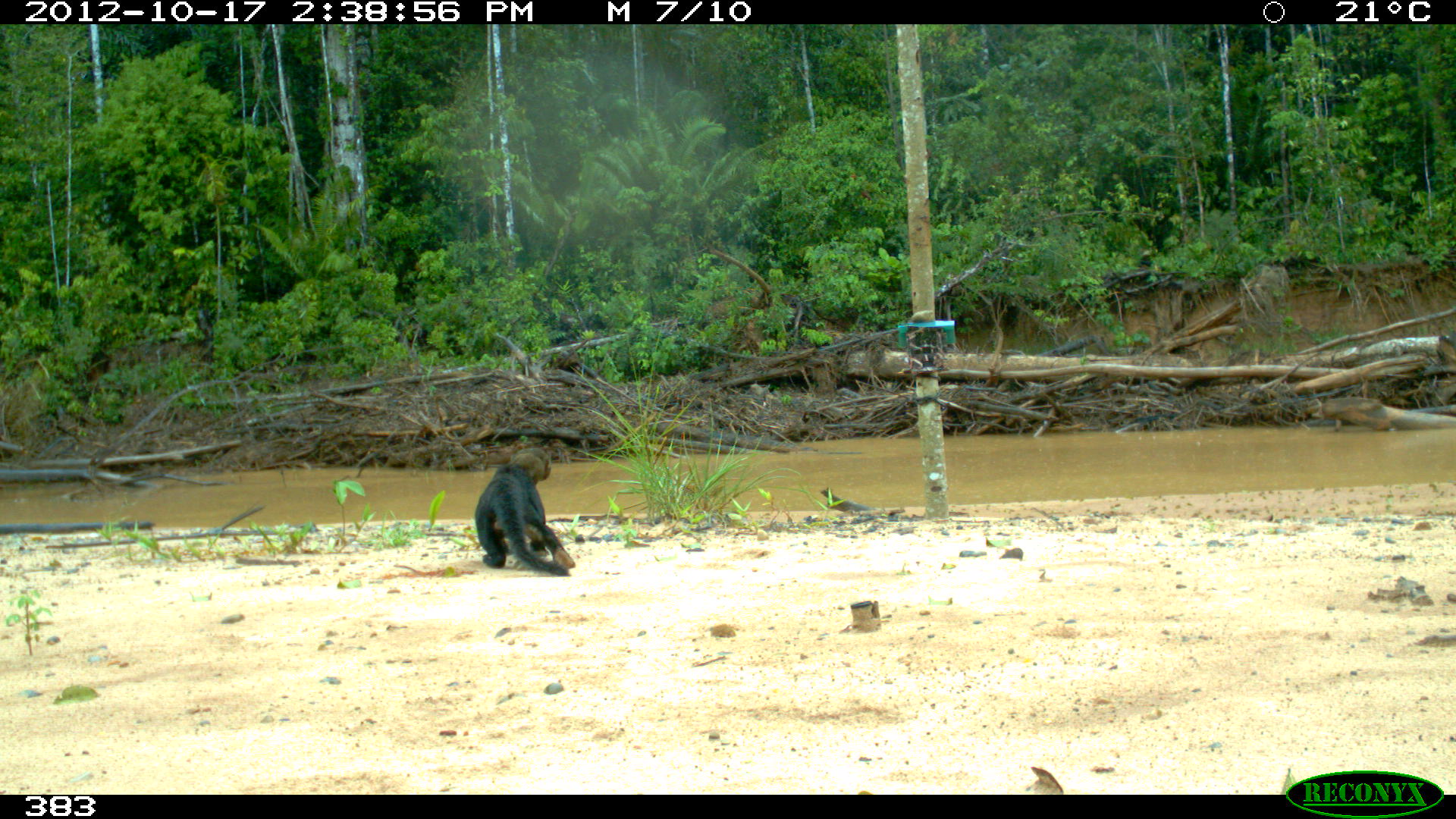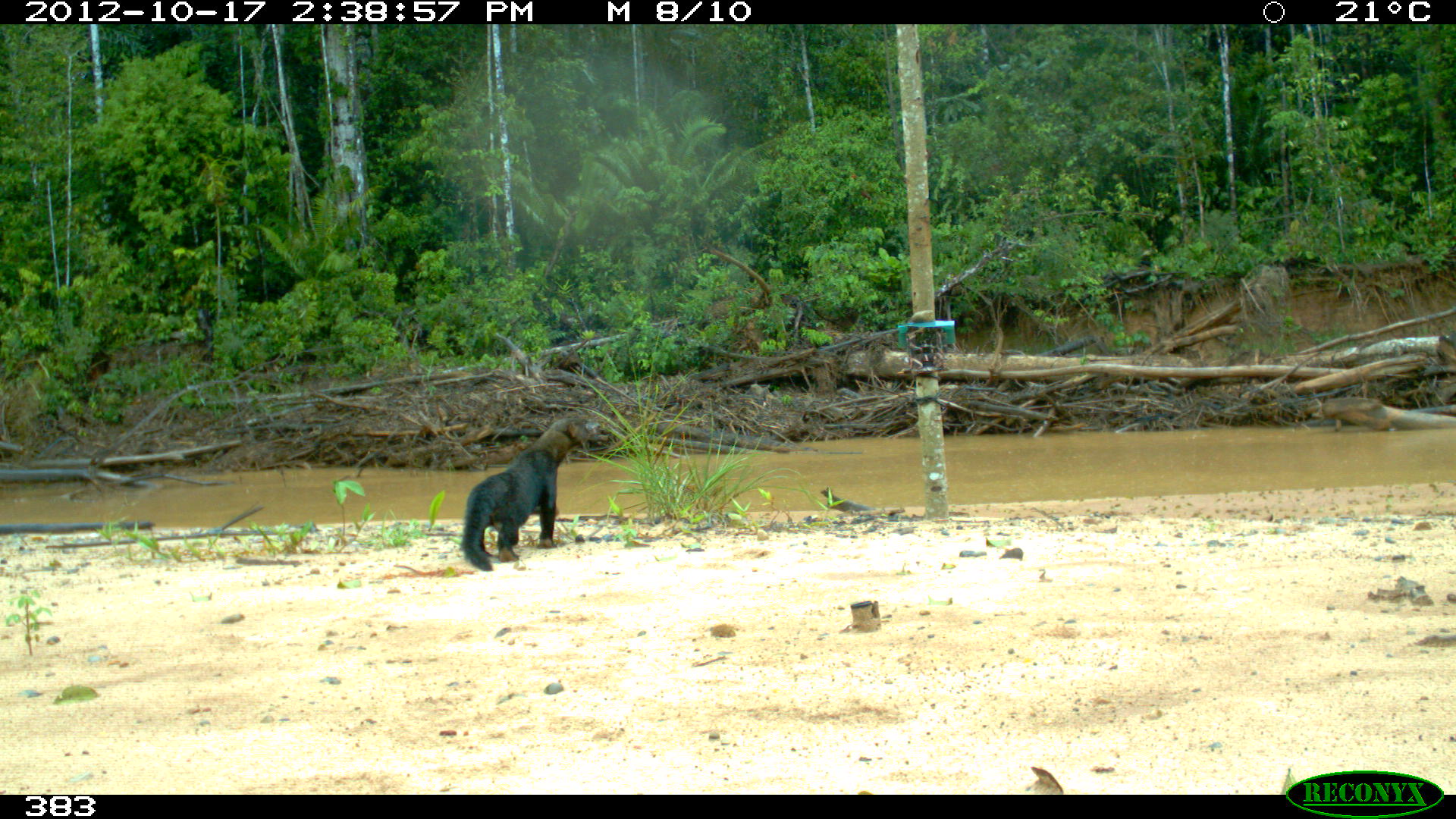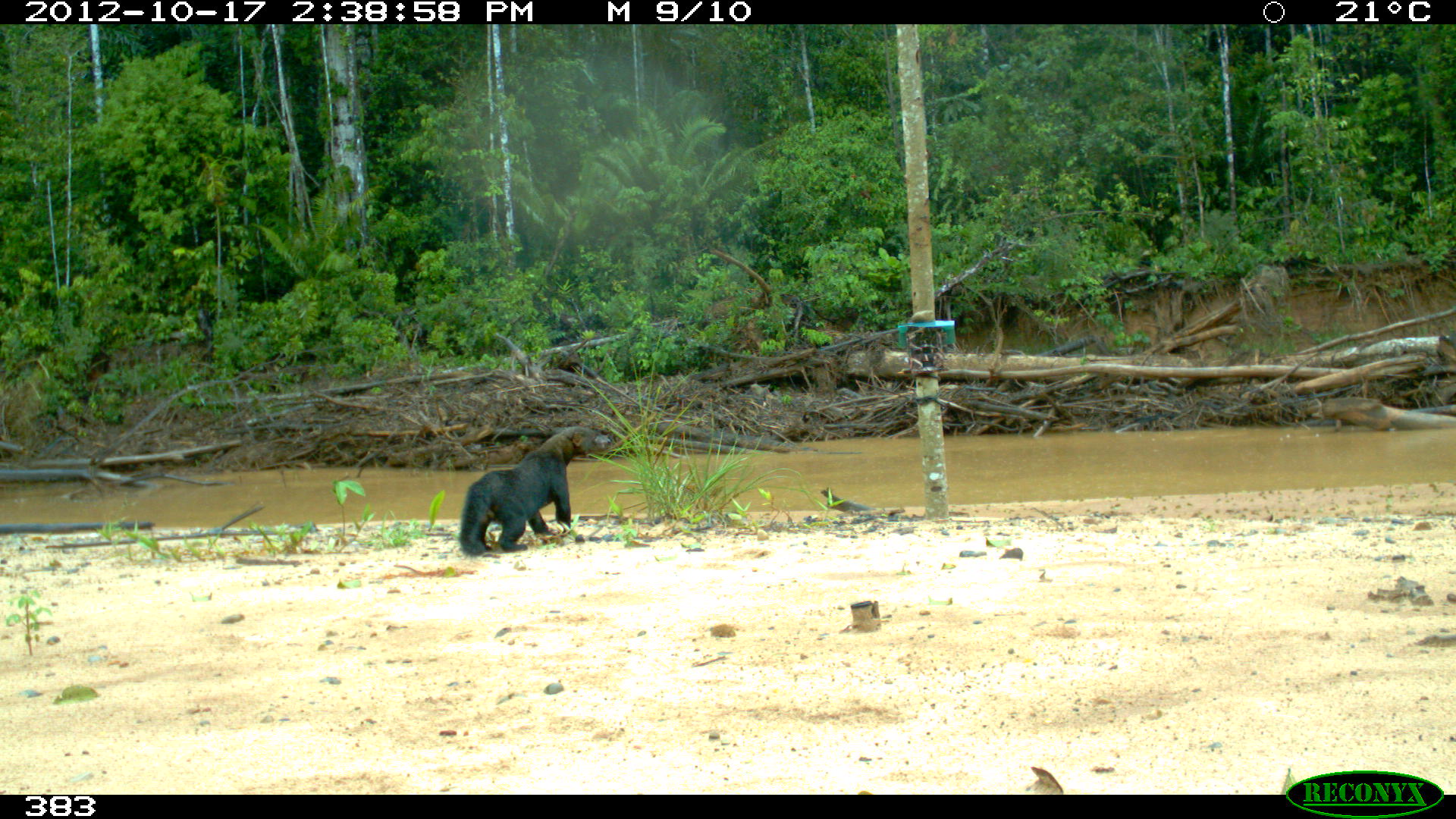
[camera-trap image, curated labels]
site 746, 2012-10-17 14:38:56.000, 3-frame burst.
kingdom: Animalia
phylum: Chordata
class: Mammalia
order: Carnivora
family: Mustelidae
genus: Eira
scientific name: Eira barbara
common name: tayra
Eira barbara (tayra).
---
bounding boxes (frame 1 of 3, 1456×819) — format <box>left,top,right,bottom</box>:
eira barbara: <box>474,447,575,575</box>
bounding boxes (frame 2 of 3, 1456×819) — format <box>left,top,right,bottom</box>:
eira barbara: <box>460,416,601,571</box>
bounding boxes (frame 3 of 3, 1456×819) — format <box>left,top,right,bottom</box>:
eira barbara: <box>458,426,611,556</box>